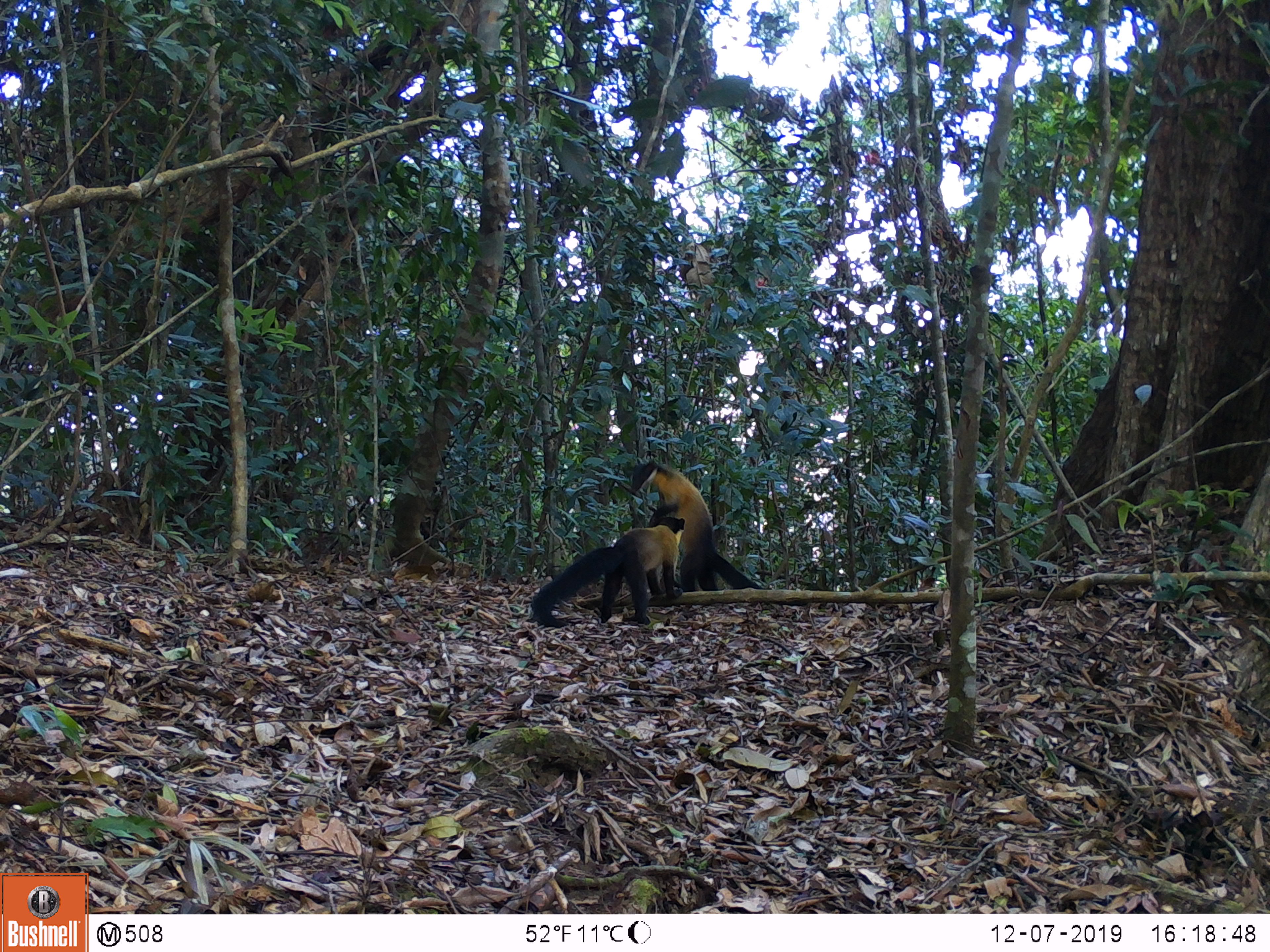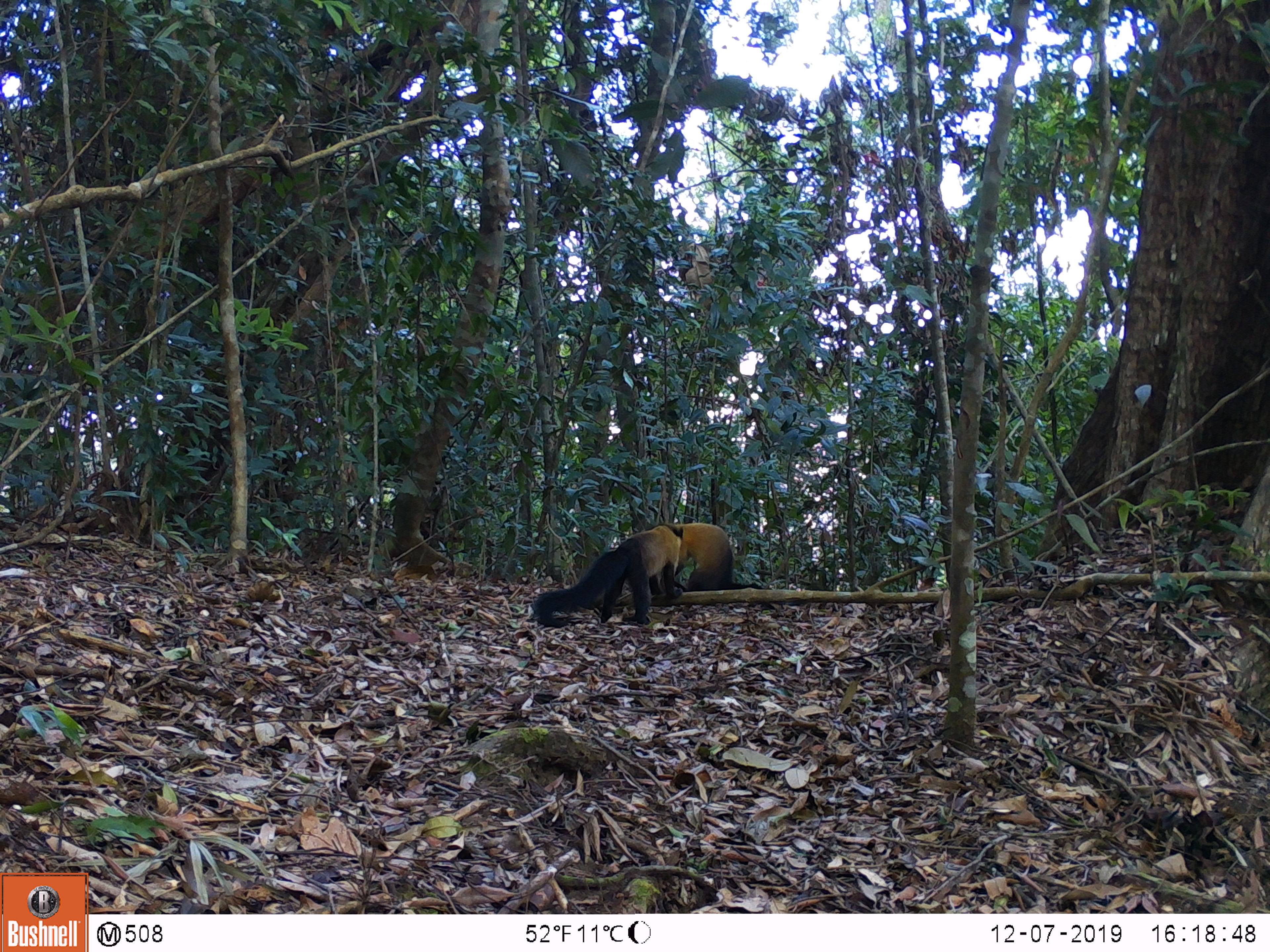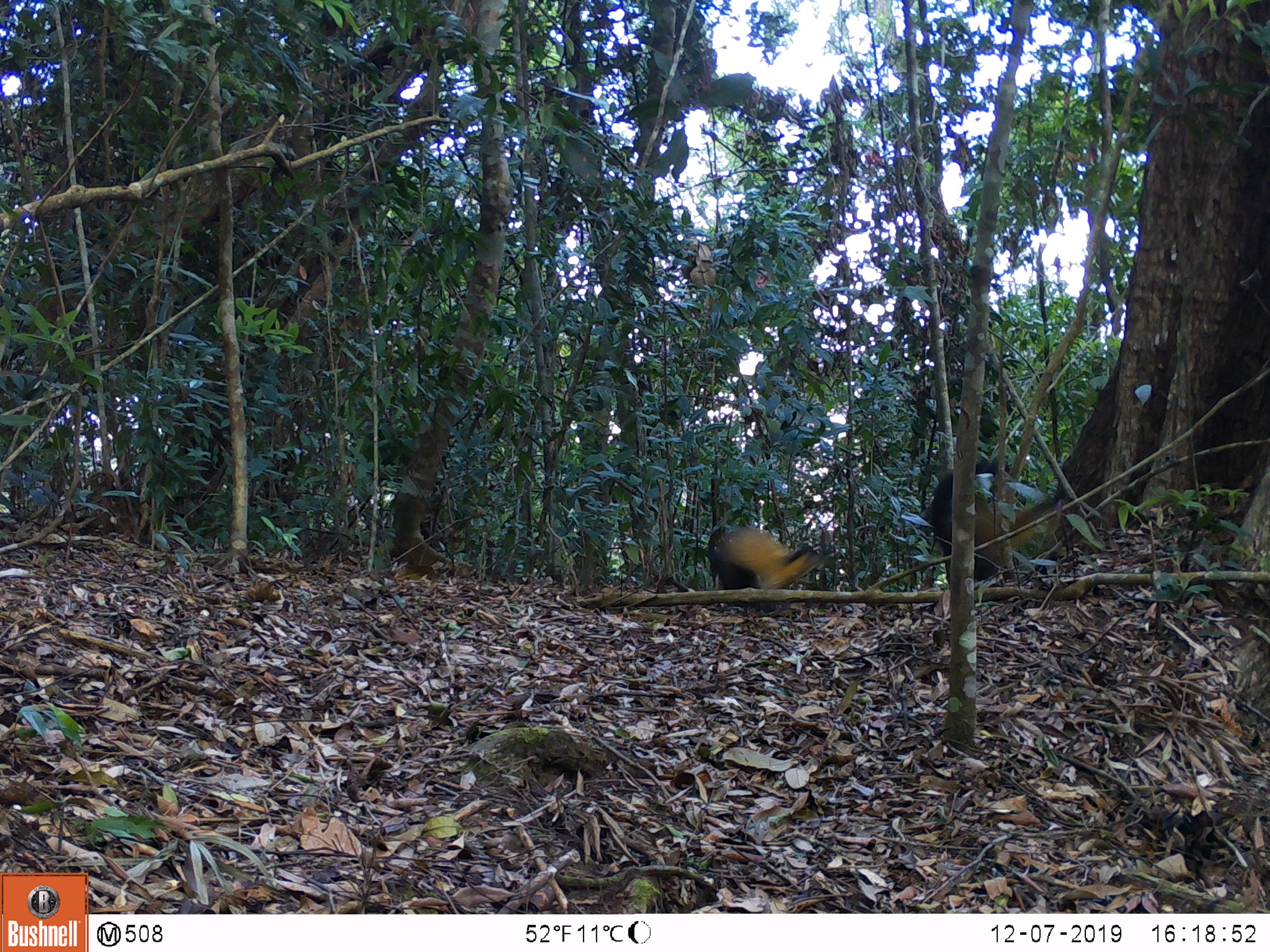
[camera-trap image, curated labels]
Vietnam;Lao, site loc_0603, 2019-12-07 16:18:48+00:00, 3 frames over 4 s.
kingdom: Animalia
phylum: Chordata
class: Mammalia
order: Carnivora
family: Mustelidae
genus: Martes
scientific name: Martes flavigula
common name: yellow-throated marten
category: yellow throated marten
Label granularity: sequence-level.